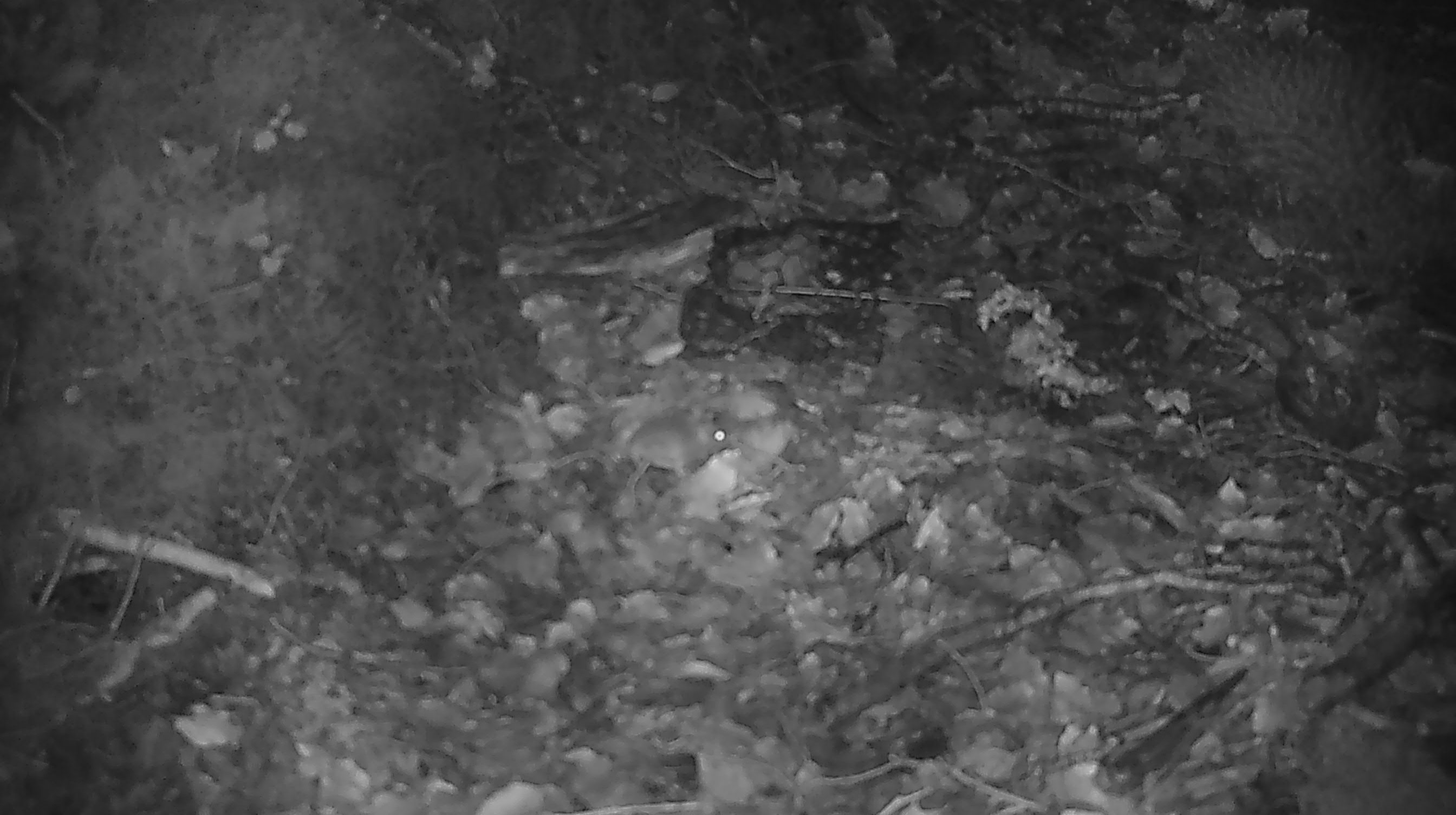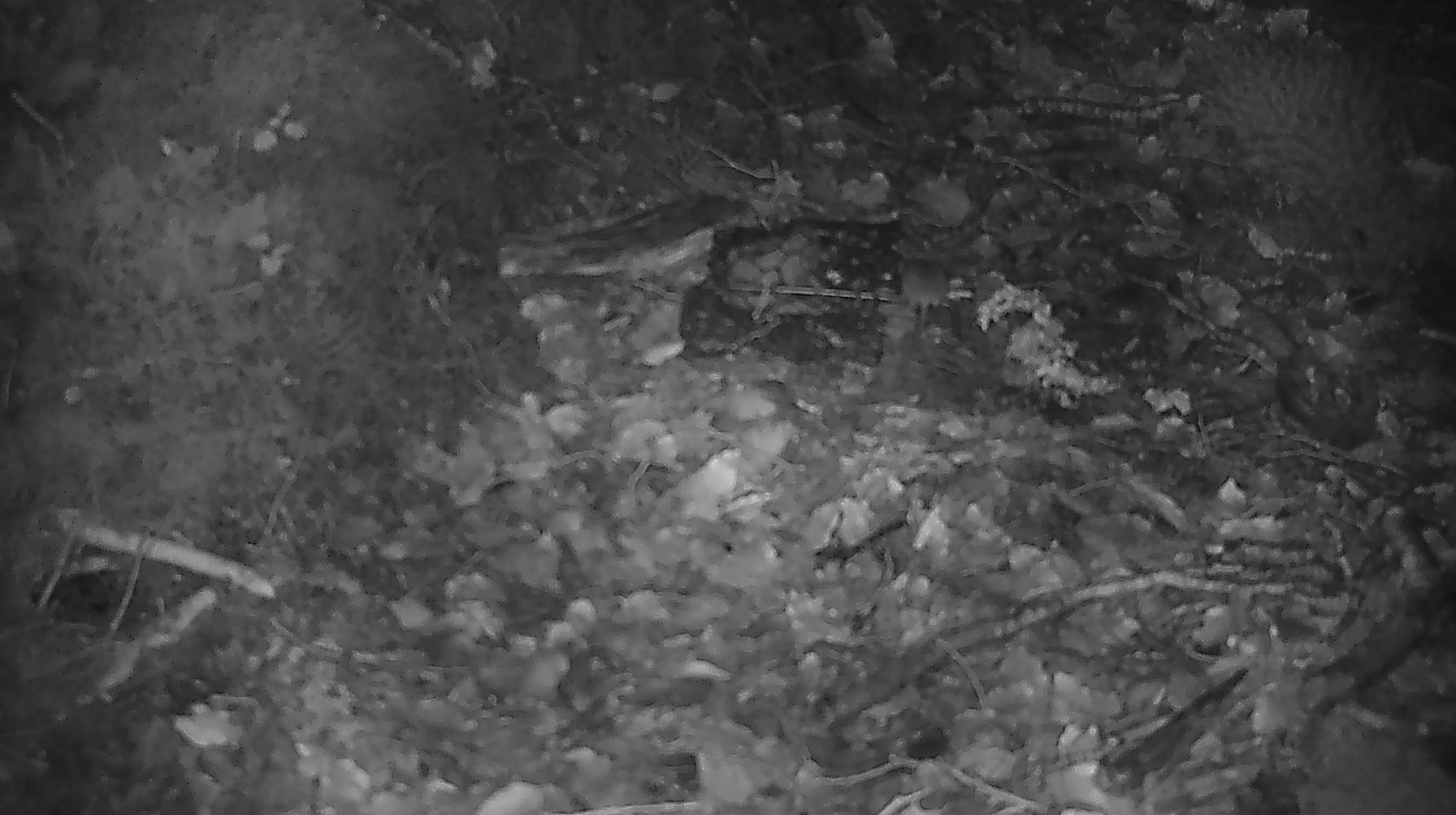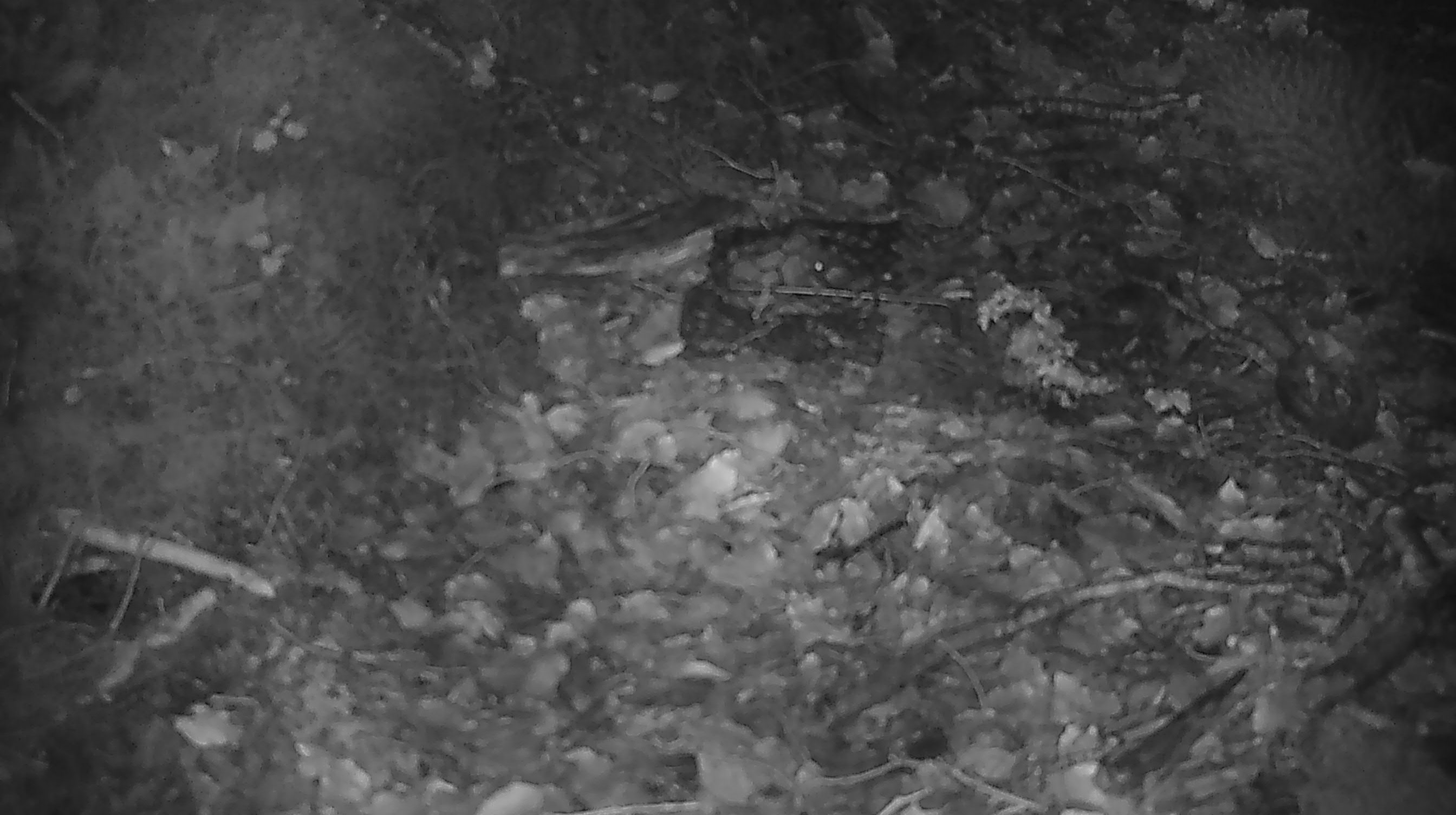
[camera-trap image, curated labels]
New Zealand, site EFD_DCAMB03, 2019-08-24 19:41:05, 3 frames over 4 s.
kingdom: Animalia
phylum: Chordata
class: Mammalia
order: Rodentia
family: Muridae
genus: Mus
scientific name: Mus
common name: mouse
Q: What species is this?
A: Mouse (Mus).